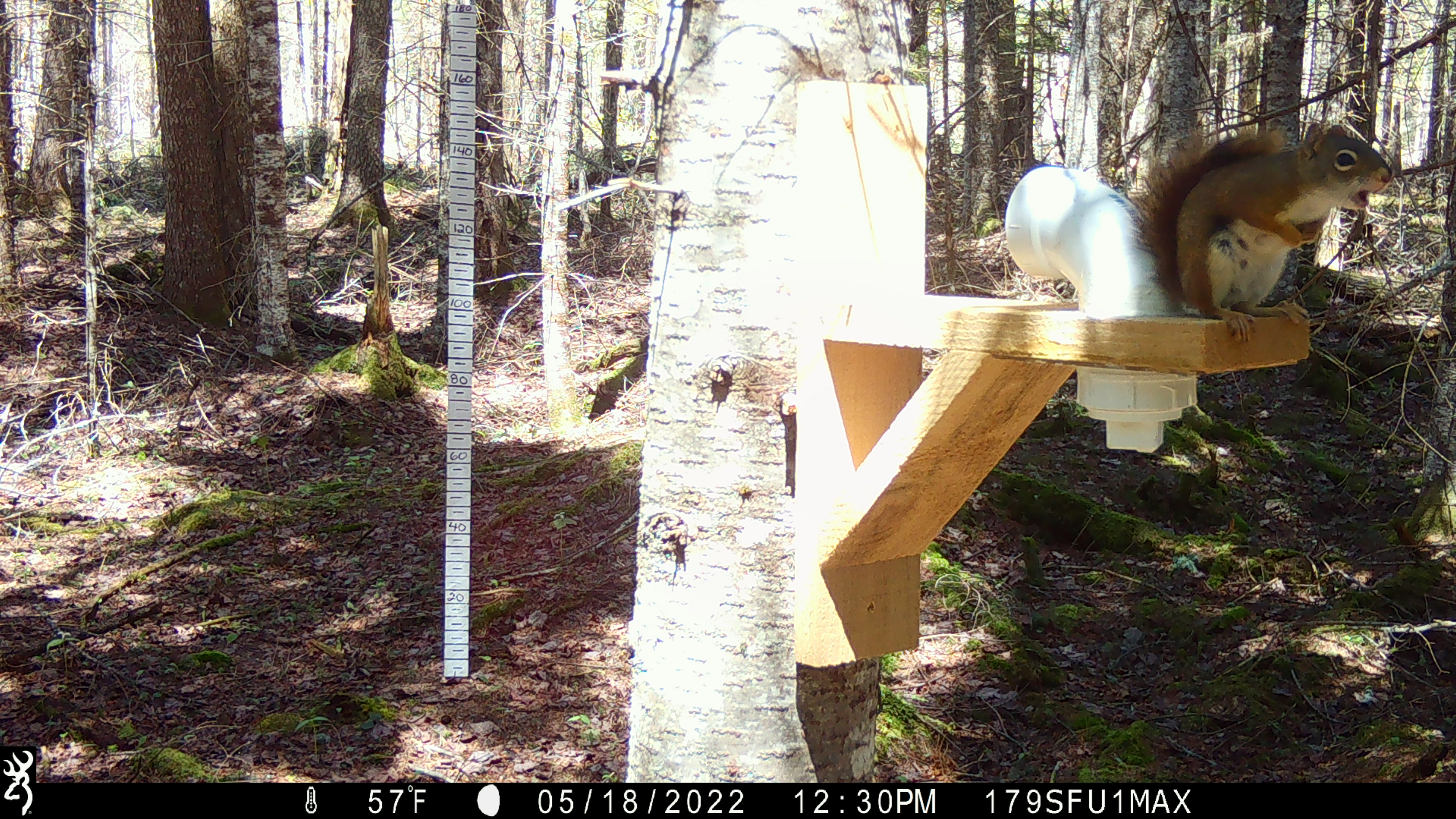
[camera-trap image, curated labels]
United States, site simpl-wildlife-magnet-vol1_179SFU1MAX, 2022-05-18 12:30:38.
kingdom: Animalia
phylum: Chordata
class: Mammalia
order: Rodentia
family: Sciuridae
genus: Tamiasciurus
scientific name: Tamiasciurus hudsonicus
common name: red squirrel